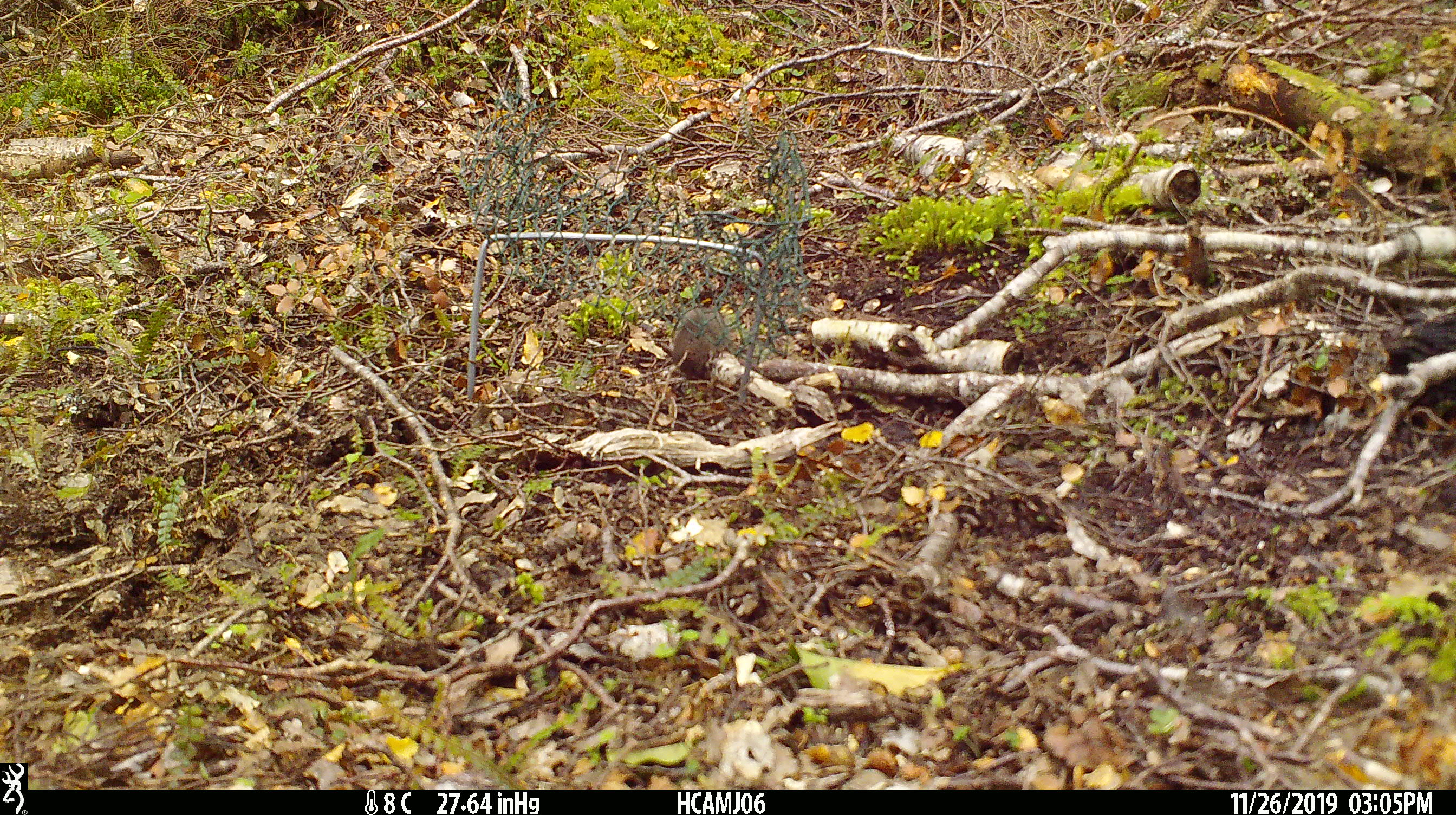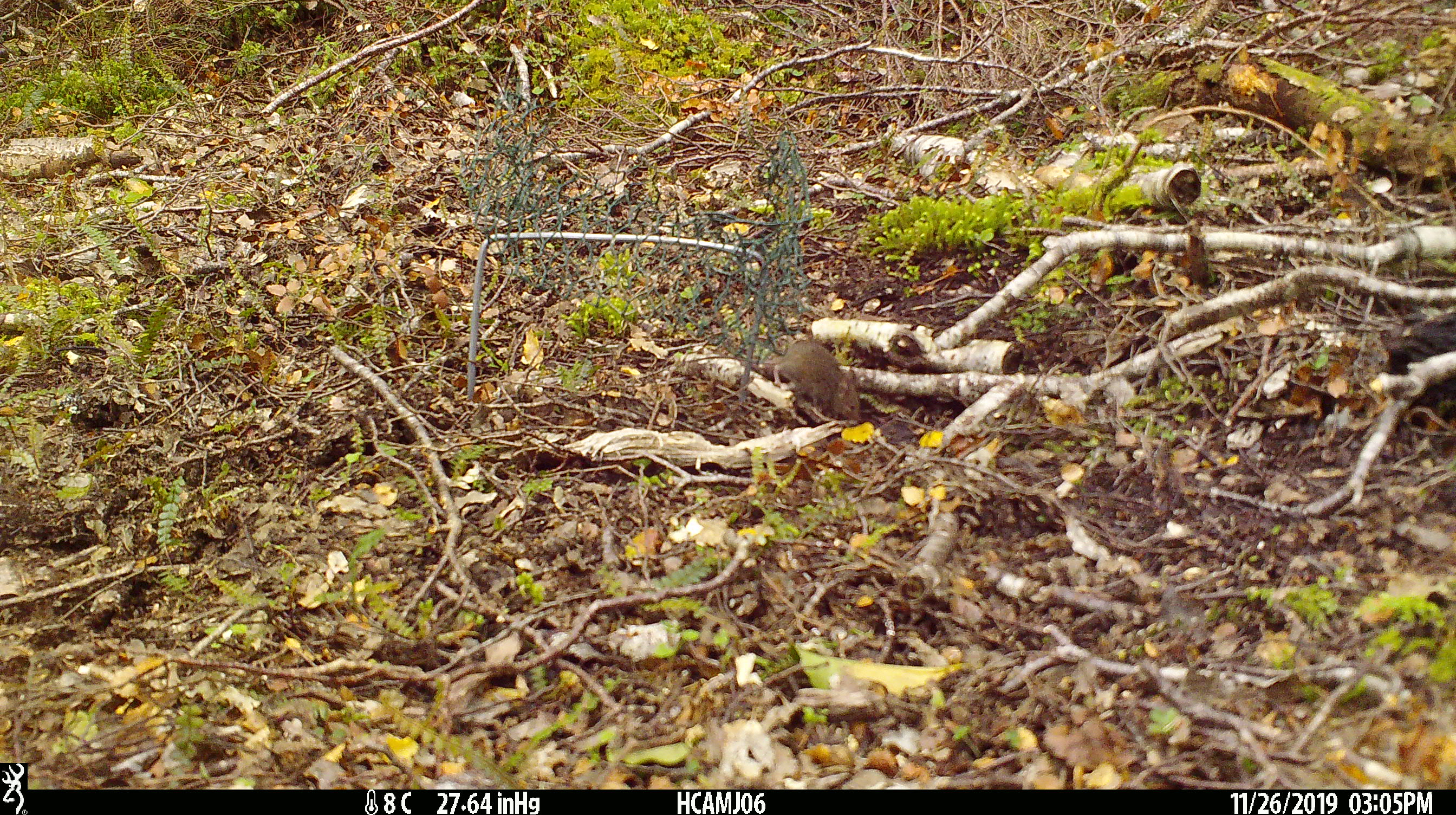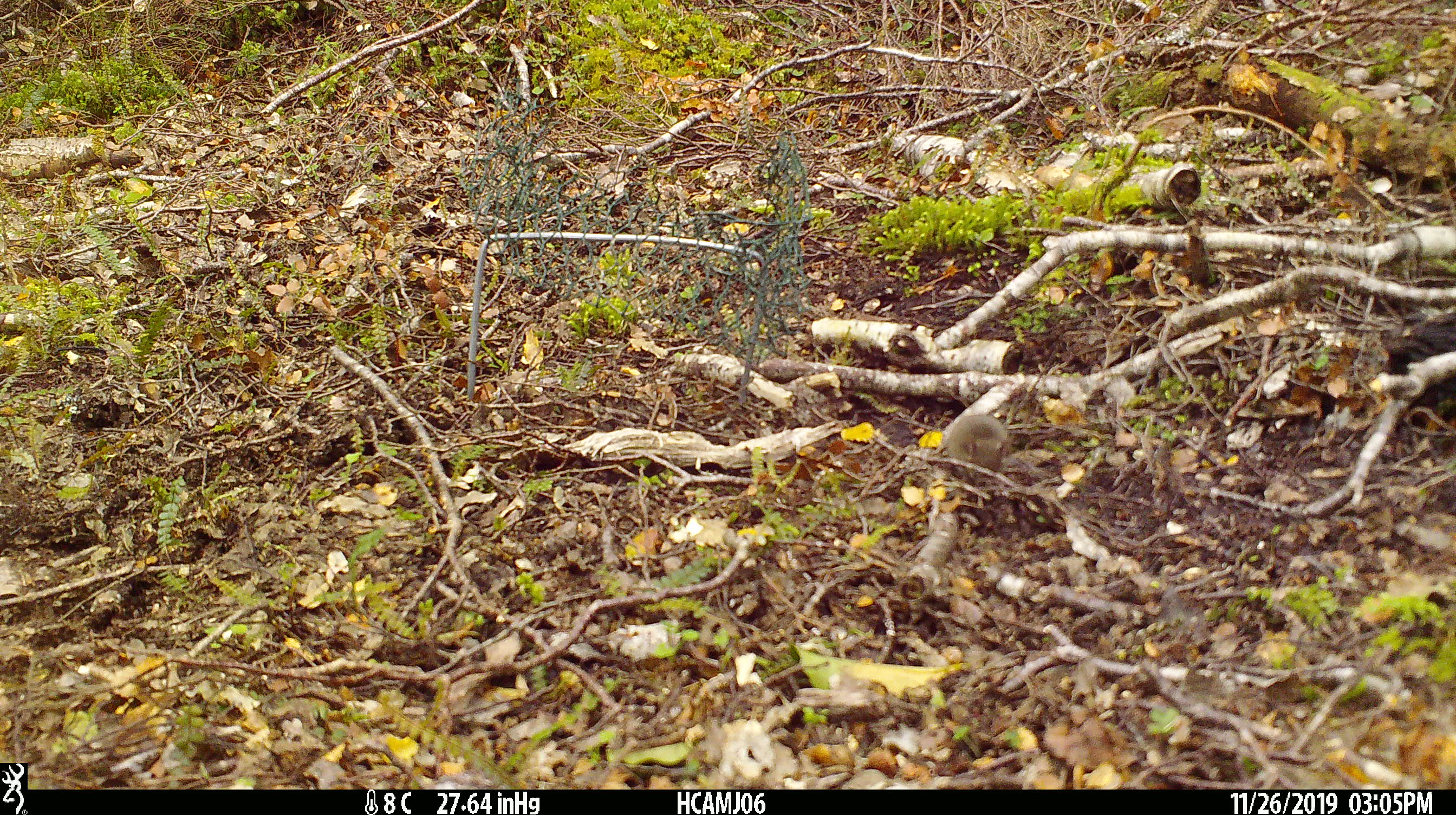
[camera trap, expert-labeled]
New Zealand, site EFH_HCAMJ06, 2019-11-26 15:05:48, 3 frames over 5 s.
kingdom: Animalia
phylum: Chordata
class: Mammalia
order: Rodentia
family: Muridae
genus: Mus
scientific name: Mus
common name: mouse